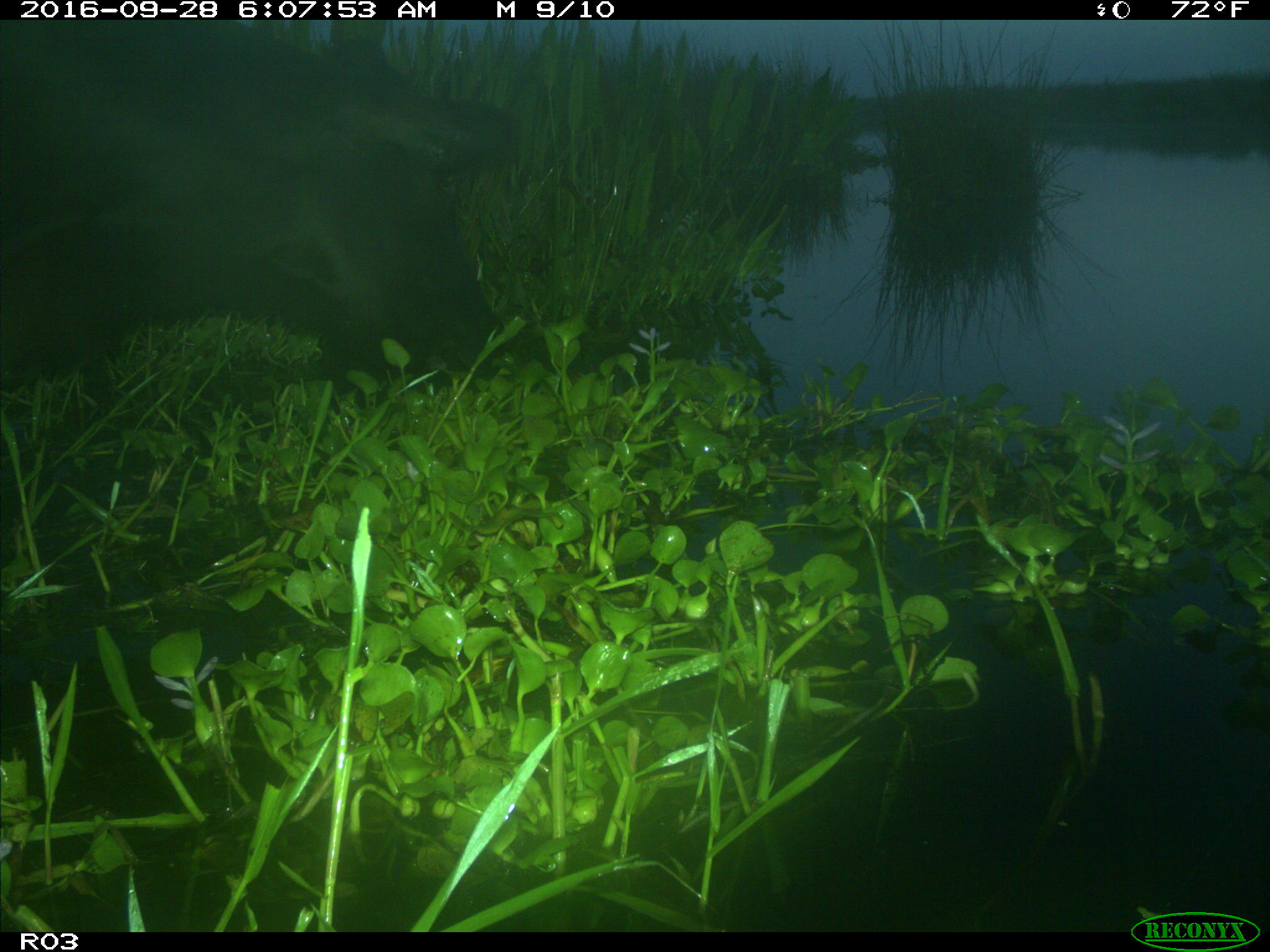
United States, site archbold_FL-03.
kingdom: Animalia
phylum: Chordata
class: Mammalia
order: Artiodactyla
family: Bovidae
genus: Bos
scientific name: Bos taurus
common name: domestic cow